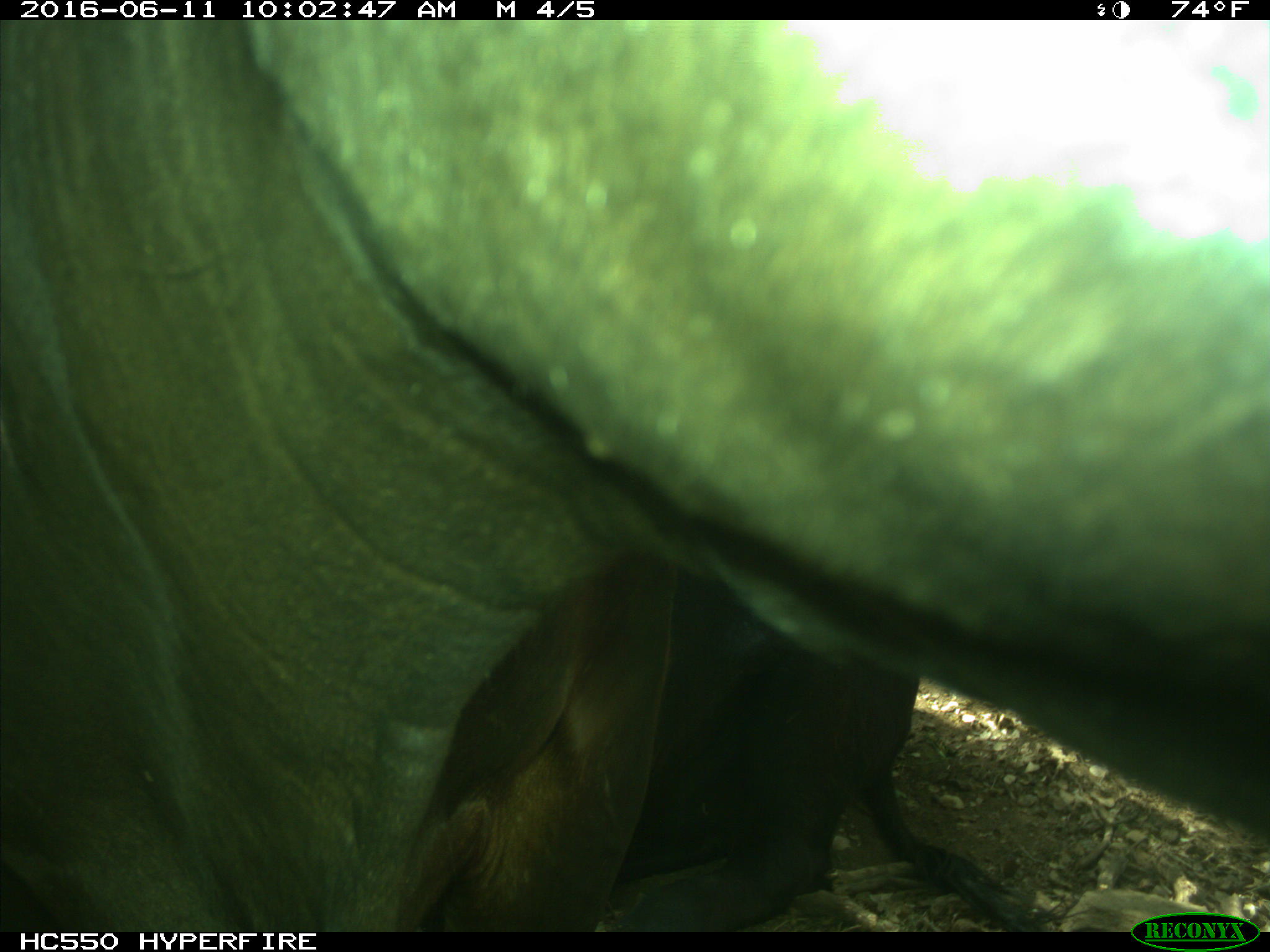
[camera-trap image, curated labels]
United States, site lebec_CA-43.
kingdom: Animalia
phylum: Chordata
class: Mammalia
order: Artiodactyla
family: Bovidae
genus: Bos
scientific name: Bos taurus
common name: domestic cow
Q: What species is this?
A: Bos taurus (domestic cow).